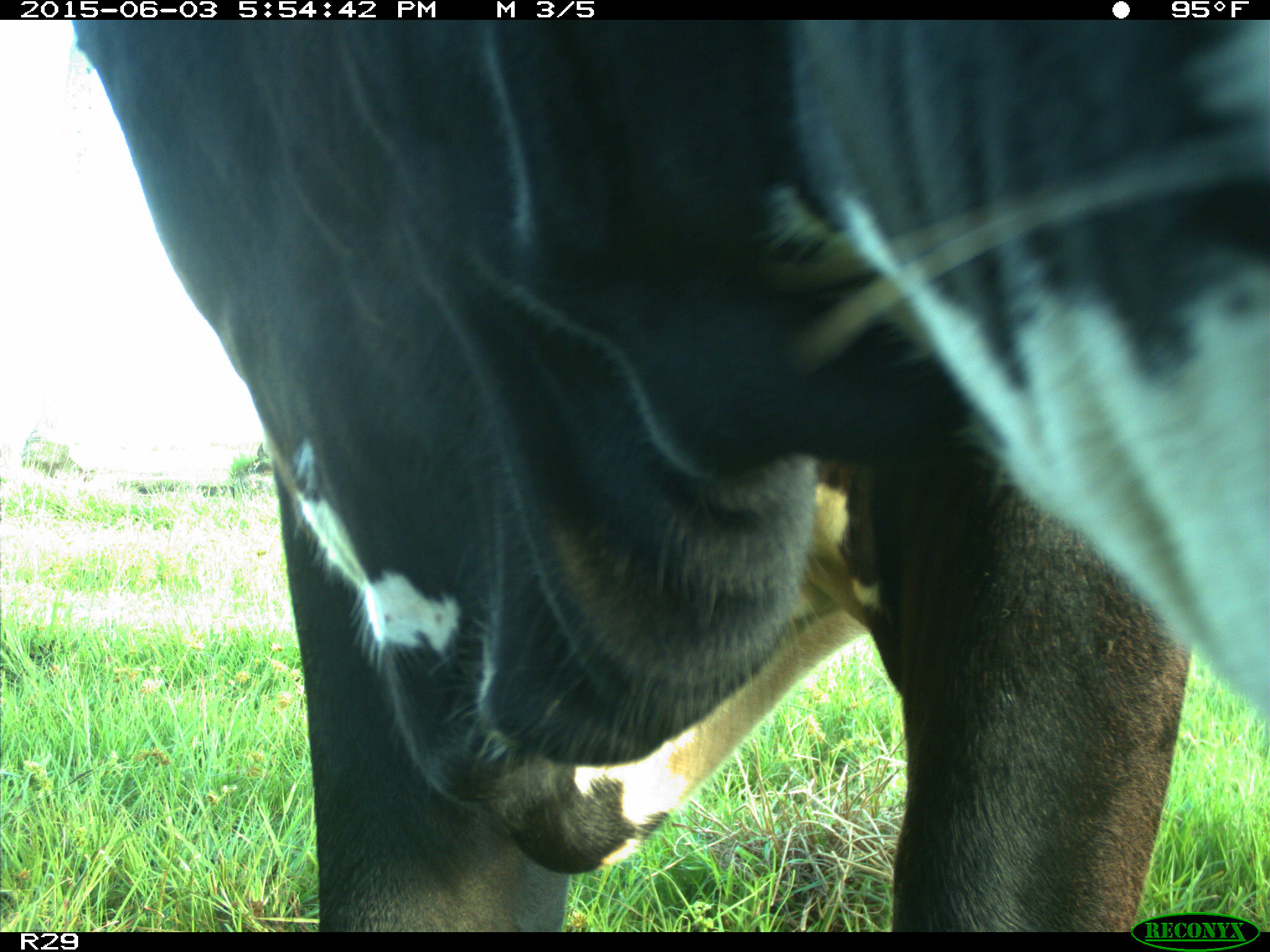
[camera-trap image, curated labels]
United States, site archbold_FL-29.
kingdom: Animalia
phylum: Chordata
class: Mammalia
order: Artiodactyla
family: Bovidae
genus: Bos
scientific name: Bos taurus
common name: domestic cow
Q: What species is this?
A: Bos taurus (domestic cow).